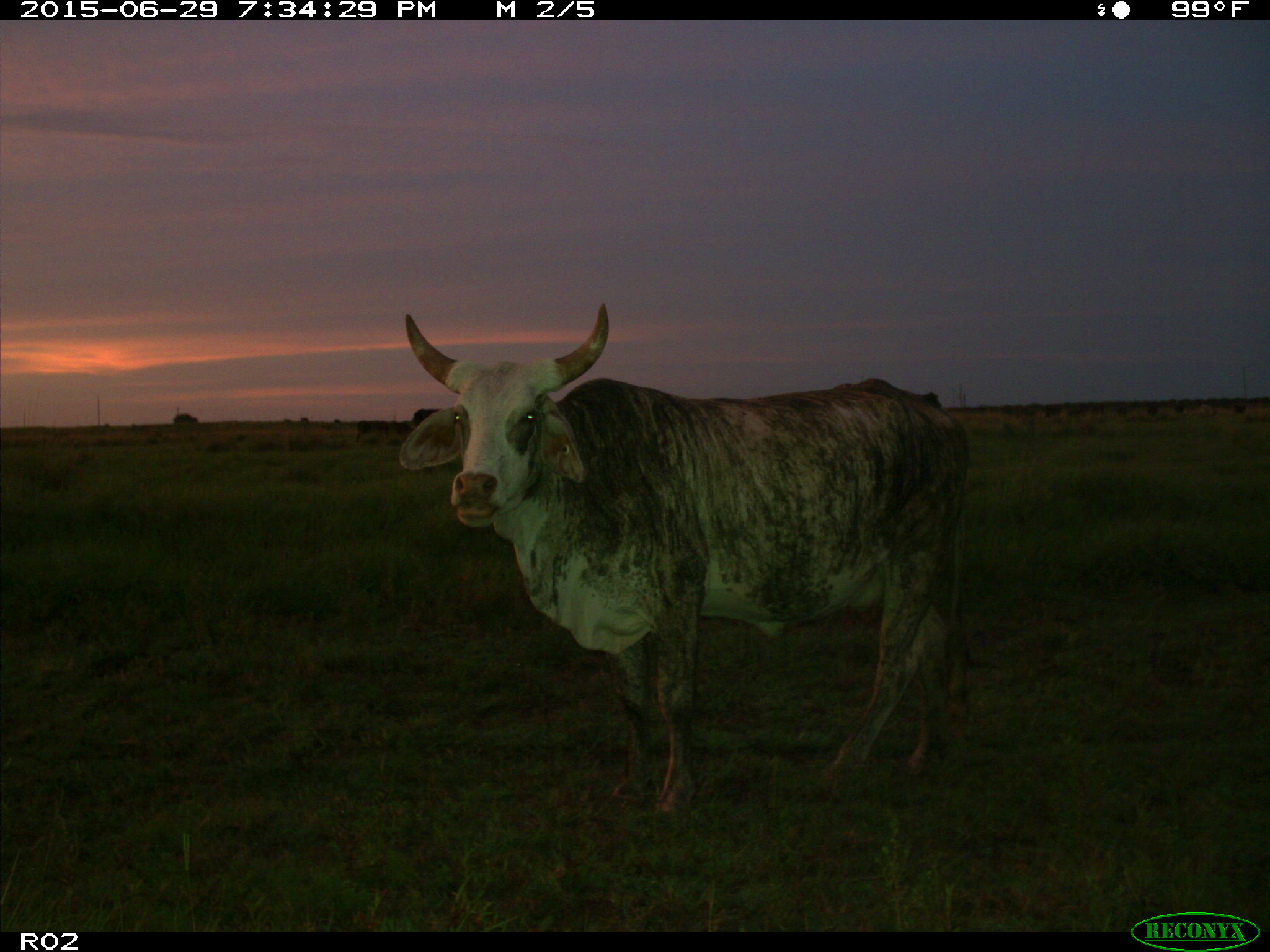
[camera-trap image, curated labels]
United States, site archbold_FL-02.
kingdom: Animalia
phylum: Chordata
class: Mammalia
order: Artiodactyla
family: Bovidae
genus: Bos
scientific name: Bos taurus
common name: domestic cow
Bos taurus (domestic cow).